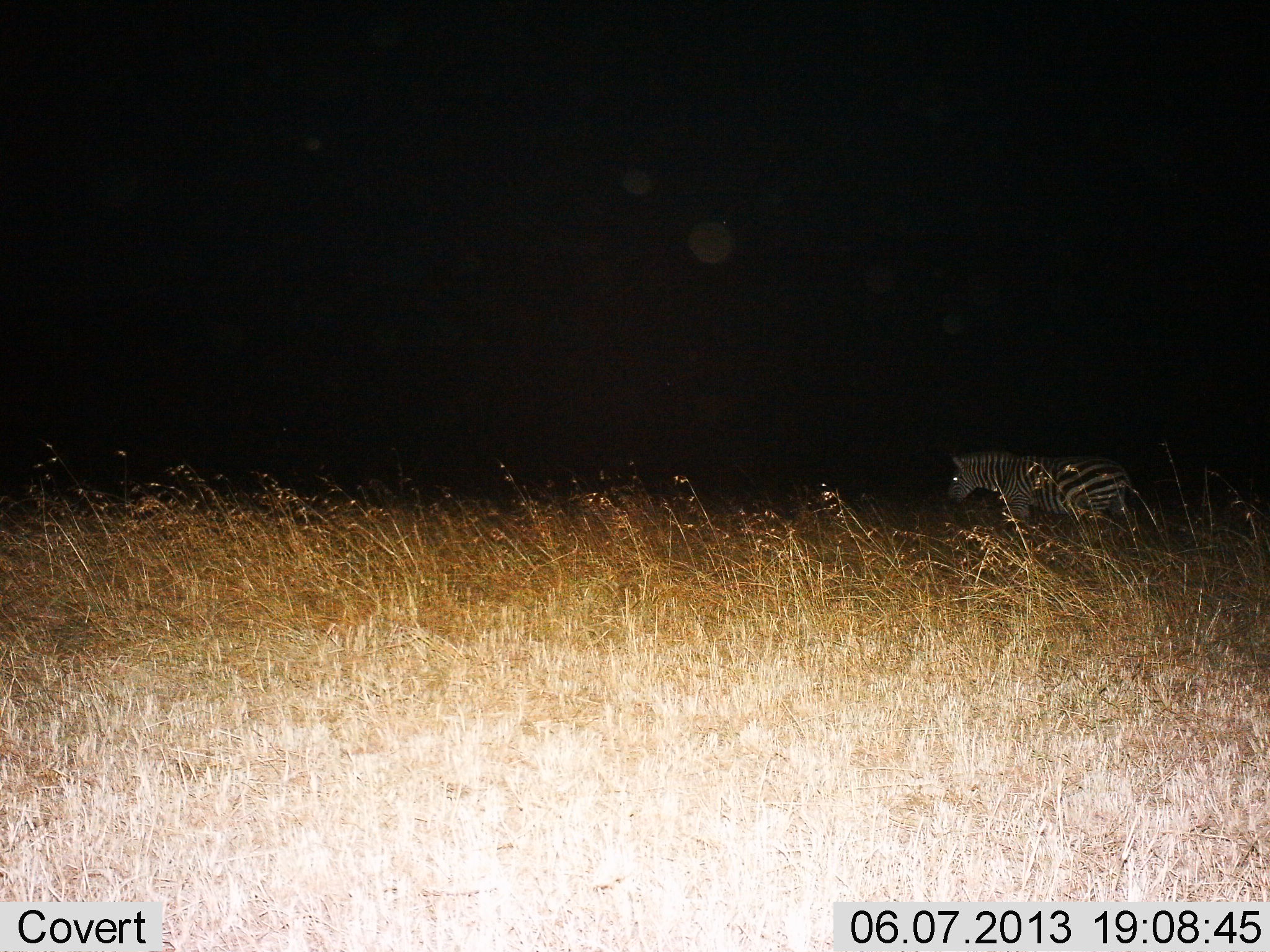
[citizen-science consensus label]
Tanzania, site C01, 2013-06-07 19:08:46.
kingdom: Animalia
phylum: Chordata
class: Mammalia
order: Perissodactyla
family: Equidae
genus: Equus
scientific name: Equus quagga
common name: plains zebra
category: zebra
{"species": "zebra (plains zebra) (Equus quagga)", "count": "1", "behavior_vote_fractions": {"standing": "30%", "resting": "10%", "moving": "60%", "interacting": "0%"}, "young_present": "0%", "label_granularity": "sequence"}